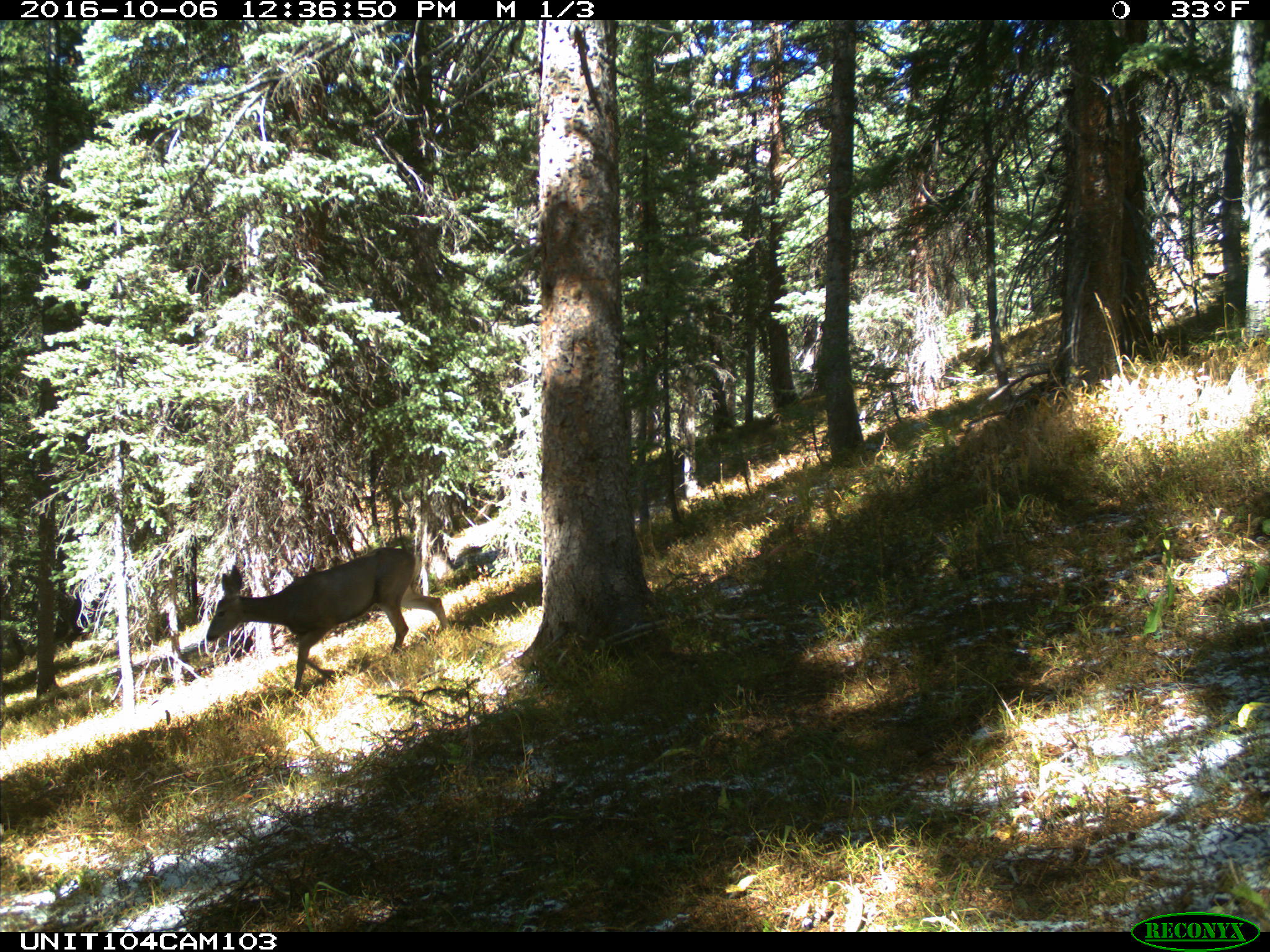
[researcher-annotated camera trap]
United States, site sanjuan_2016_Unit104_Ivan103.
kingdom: Animalia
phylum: Chordata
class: Mammalia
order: Artiodactyla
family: Cervidae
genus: Odocoileus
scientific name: Odocoileus hemionus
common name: mule deer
Odocoileus hemionus (mule deer).